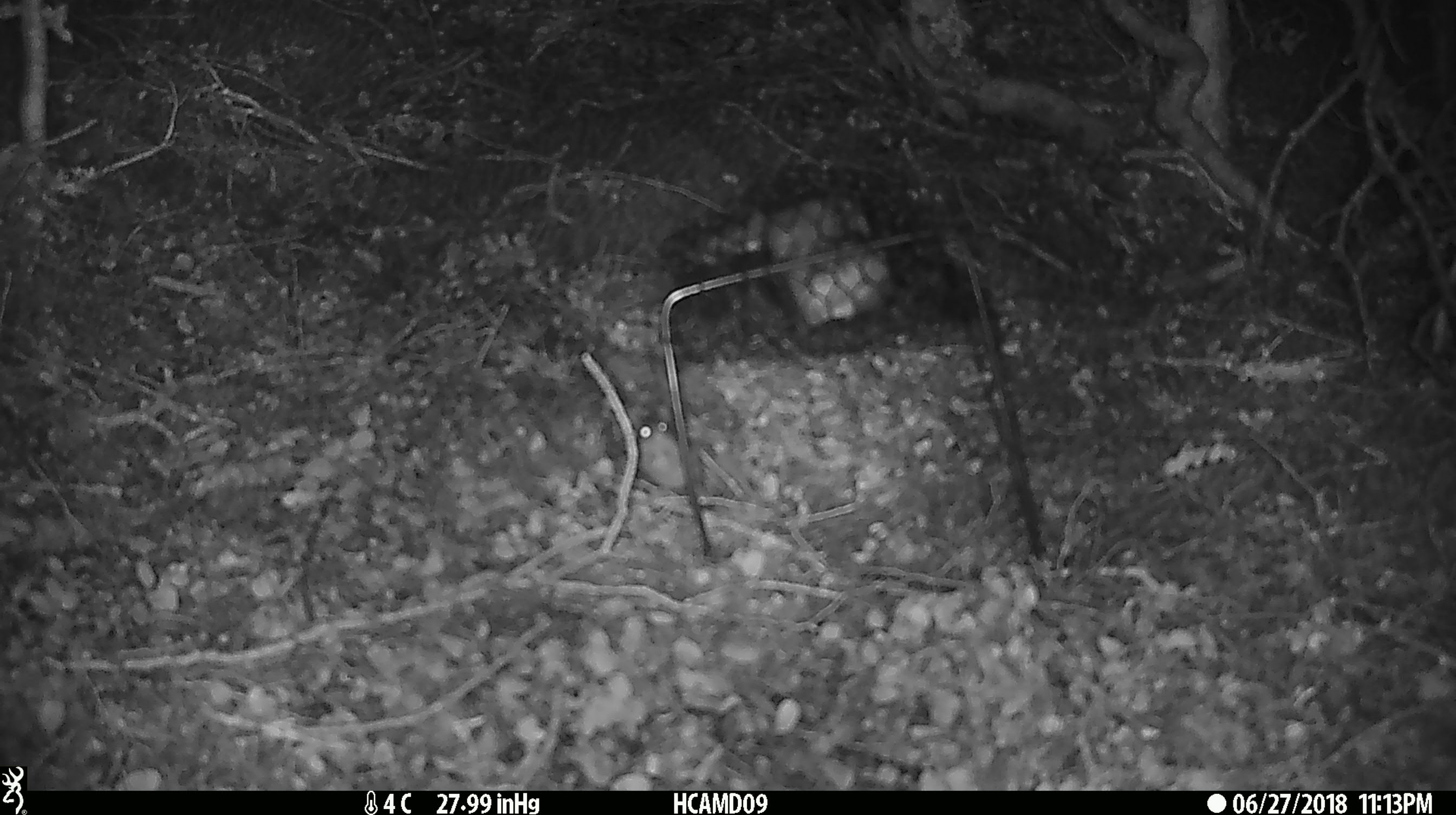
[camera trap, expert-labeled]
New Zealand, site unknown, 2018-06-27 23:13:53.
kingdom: Animalia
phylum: Chordata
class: Mammalia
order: Rodentia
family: Muridae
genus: Mus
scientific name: Mus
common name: mouse